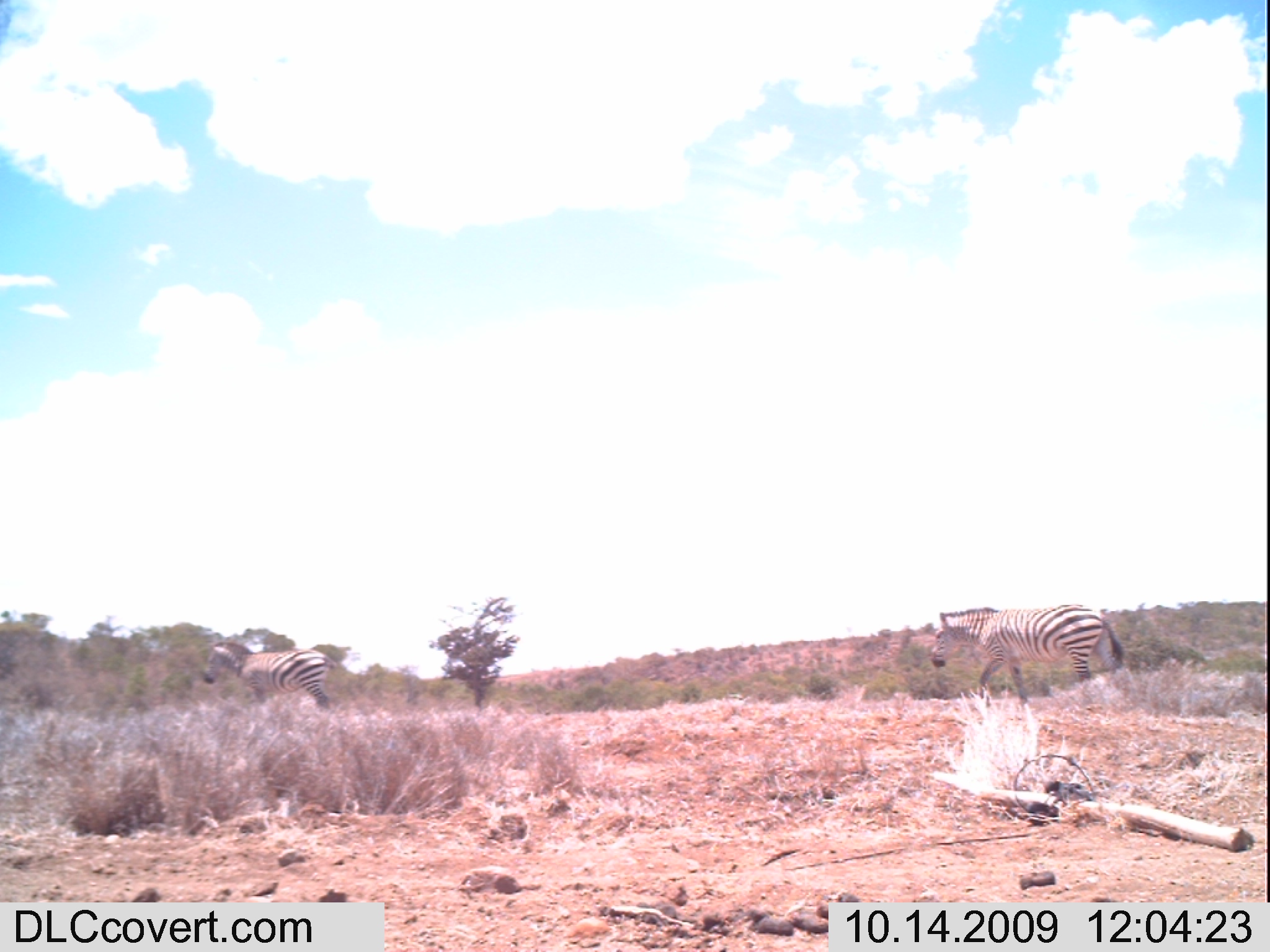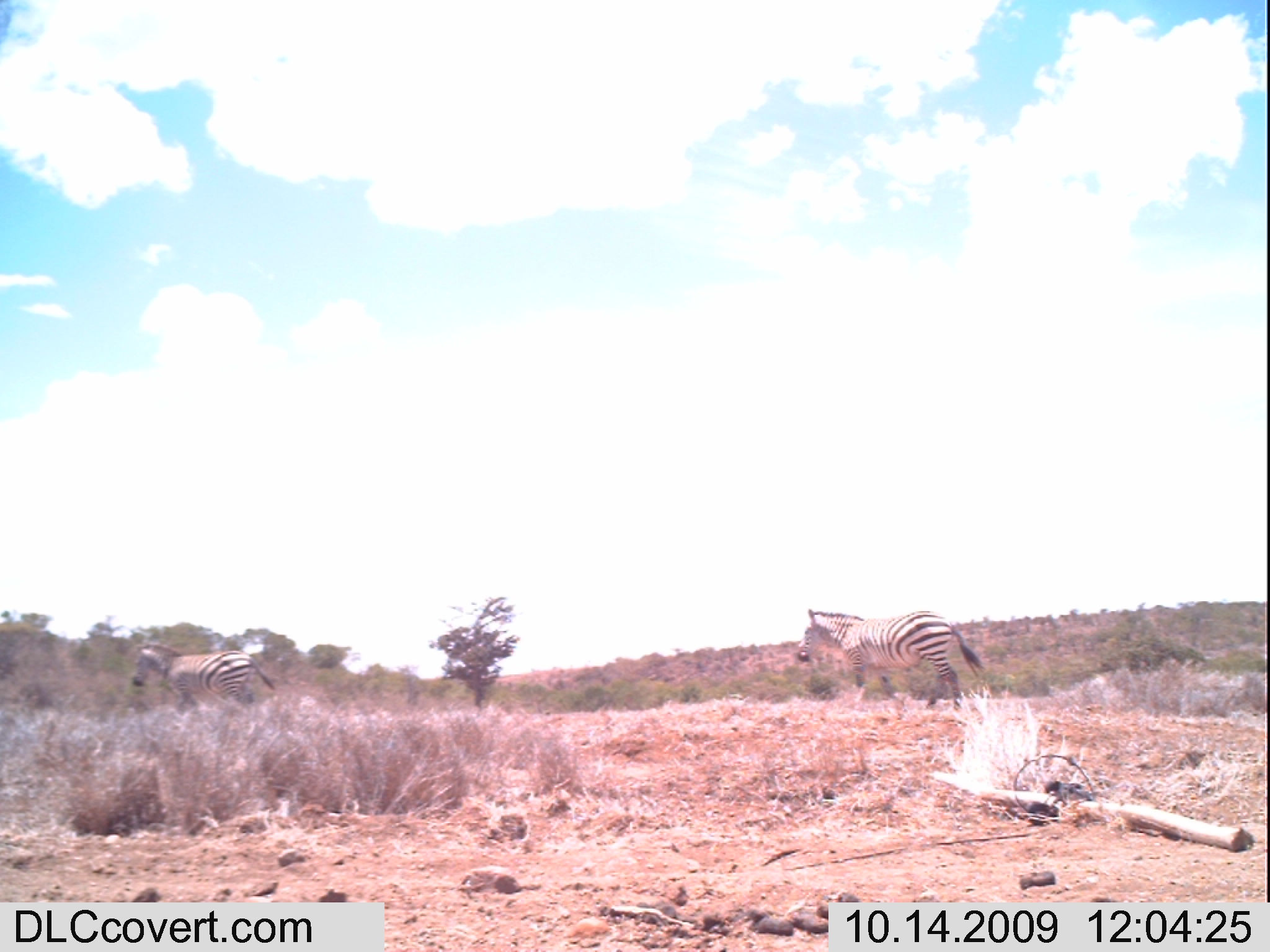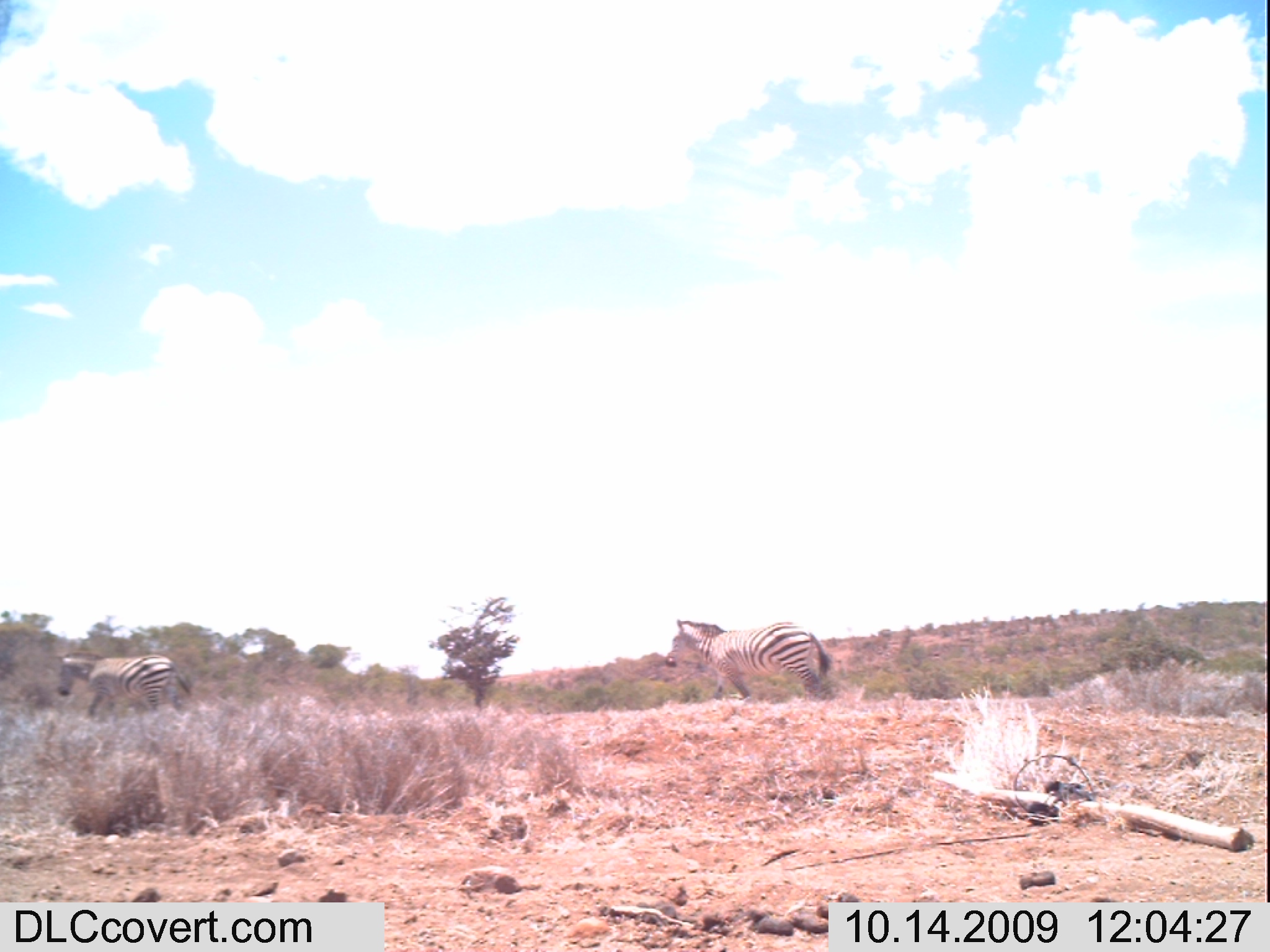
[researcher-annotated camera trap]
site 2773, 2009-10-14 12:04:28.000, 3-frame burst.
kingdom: Animalia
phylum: Chordata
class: Mammalia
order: Perissodactyla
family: Equidae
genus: Equus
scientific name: Equus quagga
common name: plains zebra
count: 2